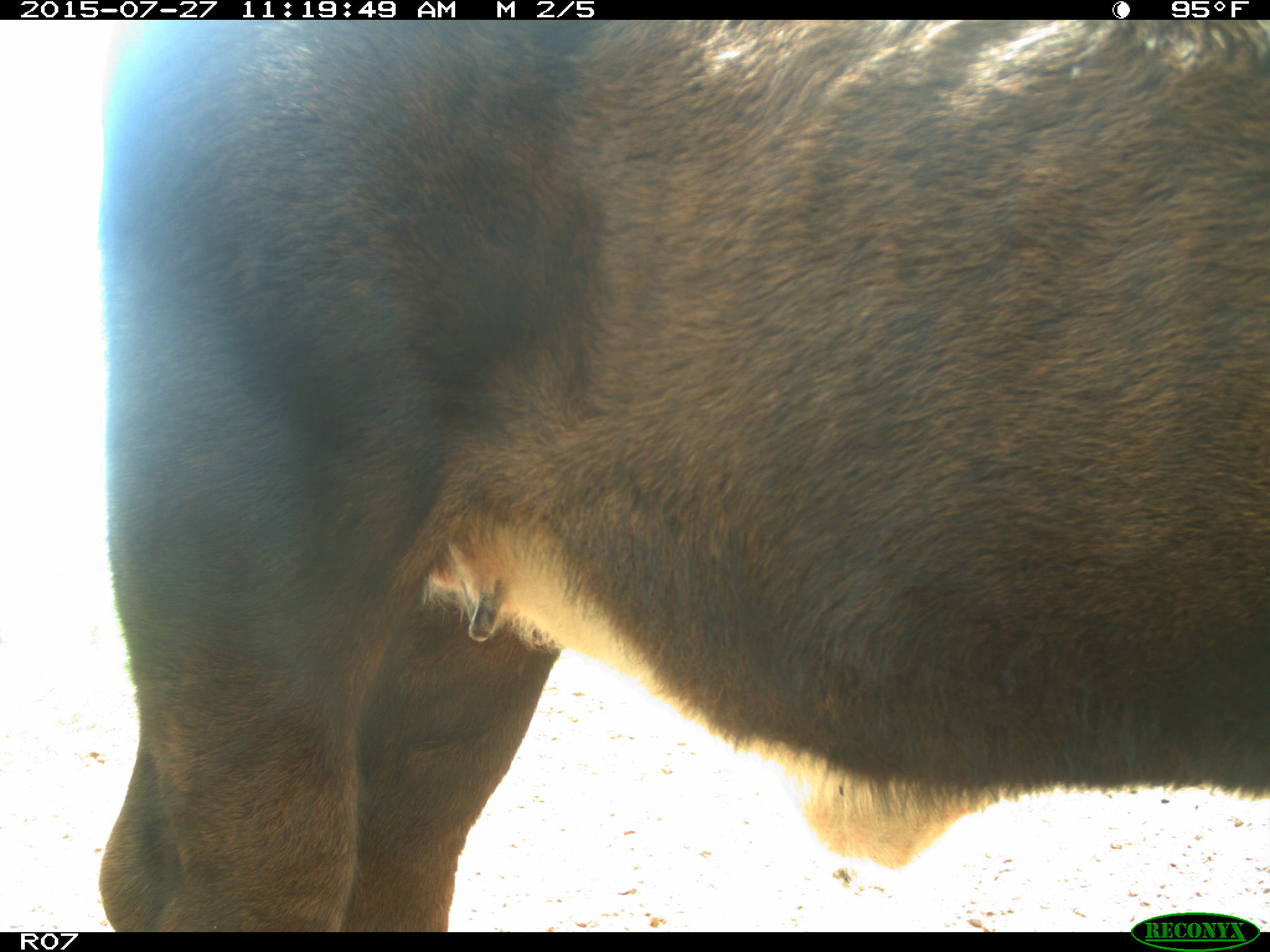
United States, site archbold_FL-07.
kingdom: Animalia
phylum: Chordata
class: Mammalia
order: Artiodactyla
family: Bovidae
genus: Bos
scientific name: Bos taurus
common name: domestic cow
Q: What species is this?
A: Bos taurus (domestic cow).